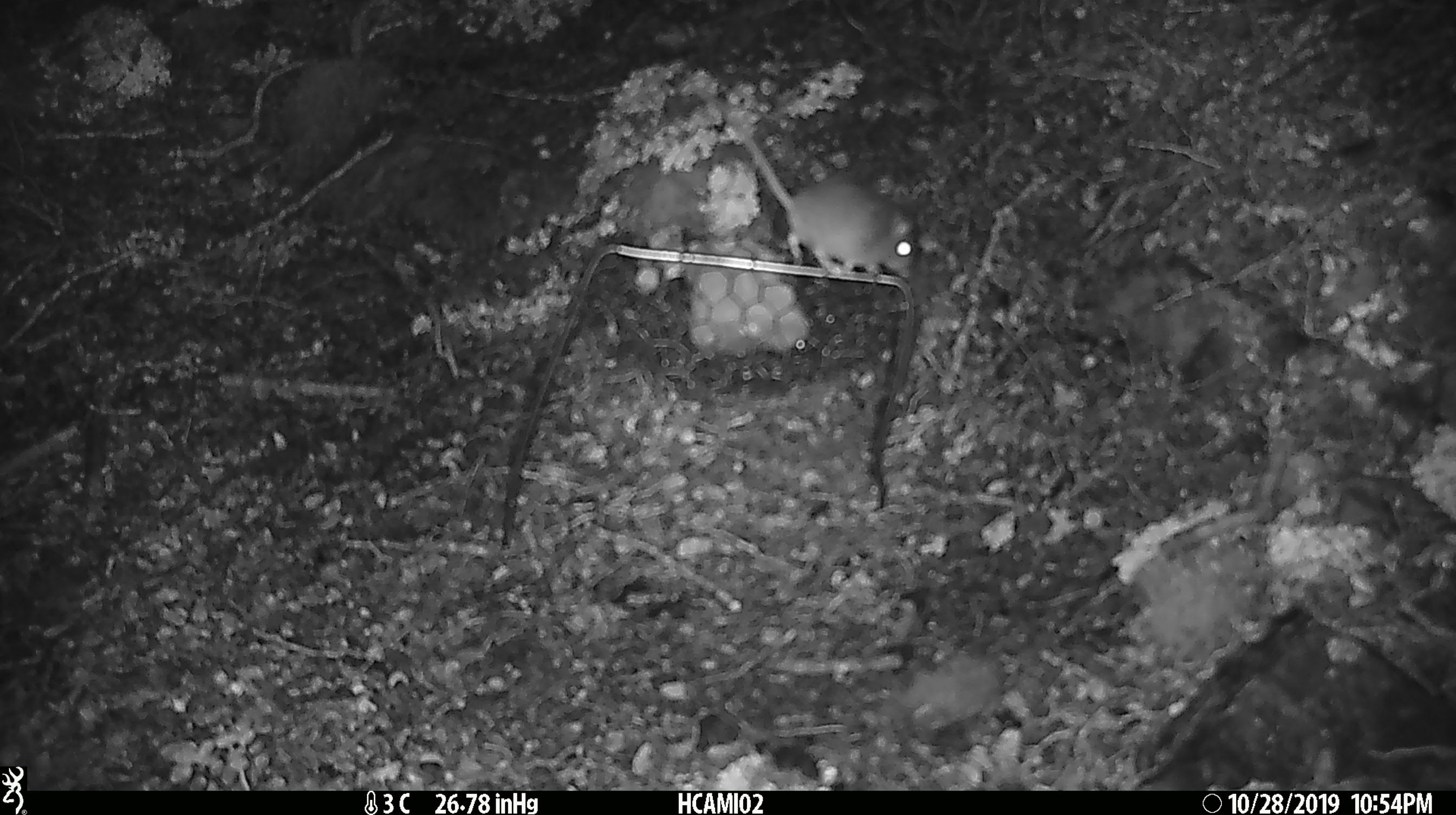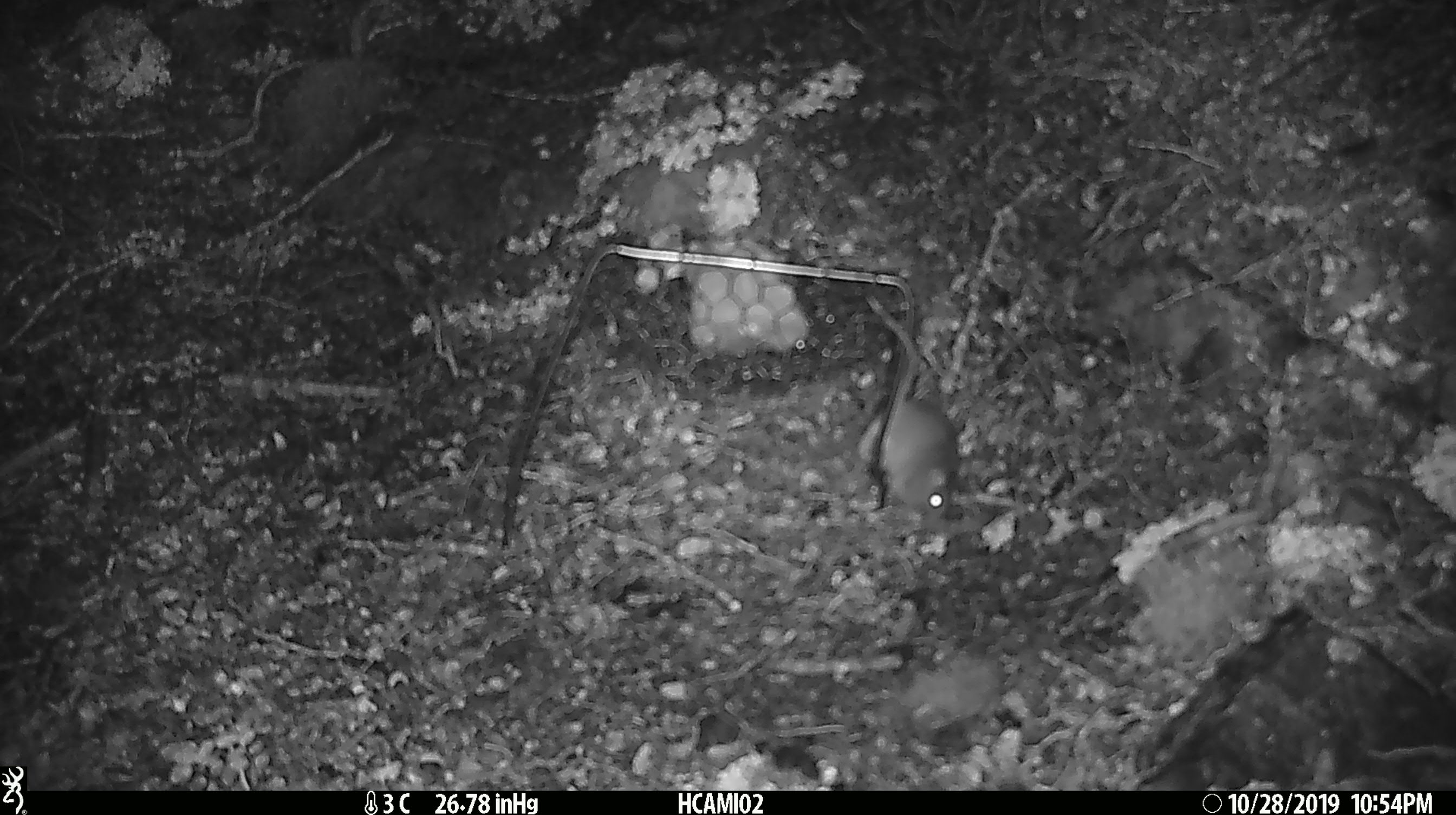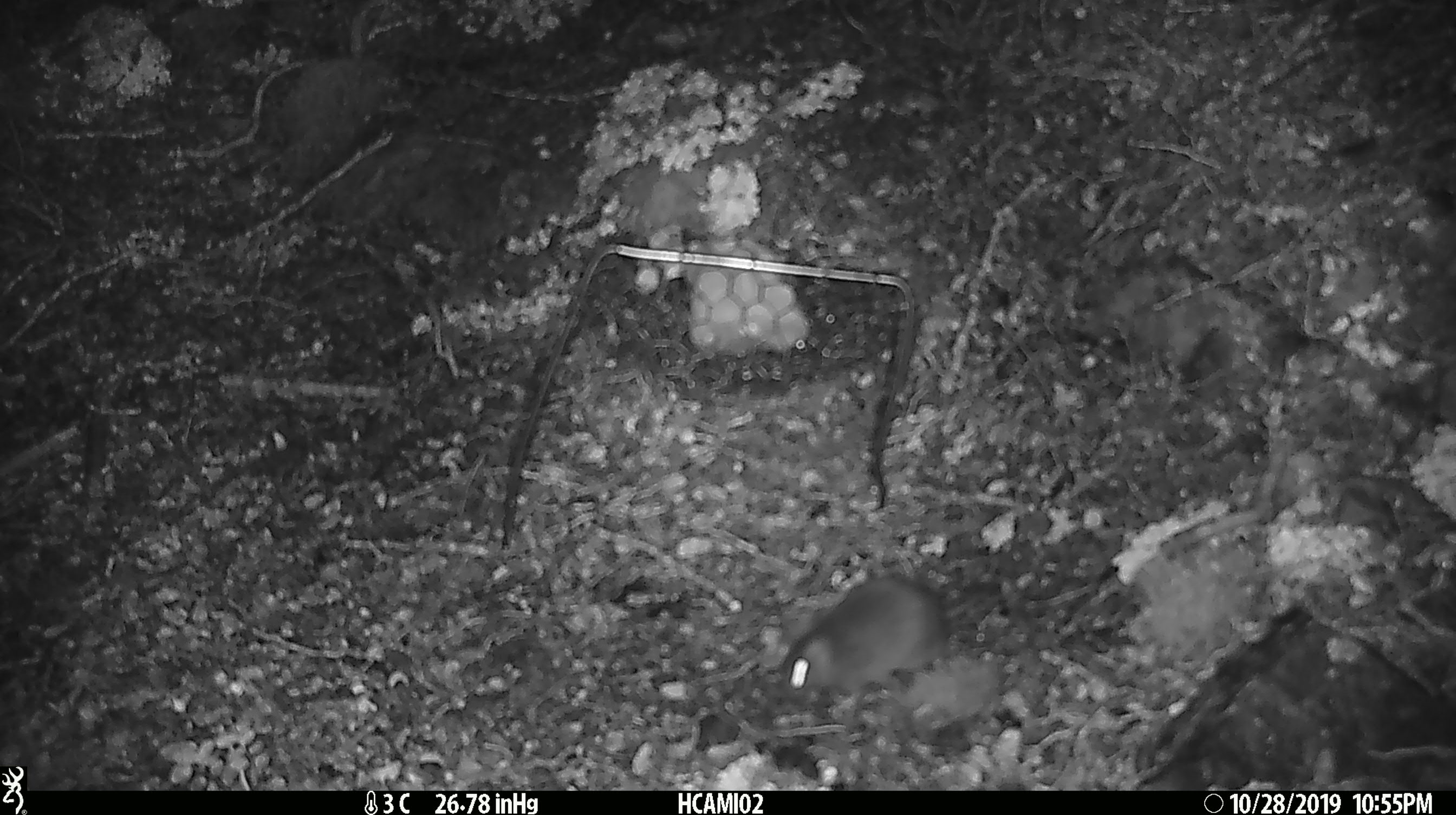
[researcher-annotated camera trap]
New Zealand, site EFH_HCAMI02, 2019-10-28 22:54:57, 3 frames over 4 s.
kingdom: Animalia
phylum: Chordata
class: Mammalia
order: Rodentia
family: Muridae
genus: Mus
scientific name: Mus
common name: mouse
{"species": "mouse (Mus)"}